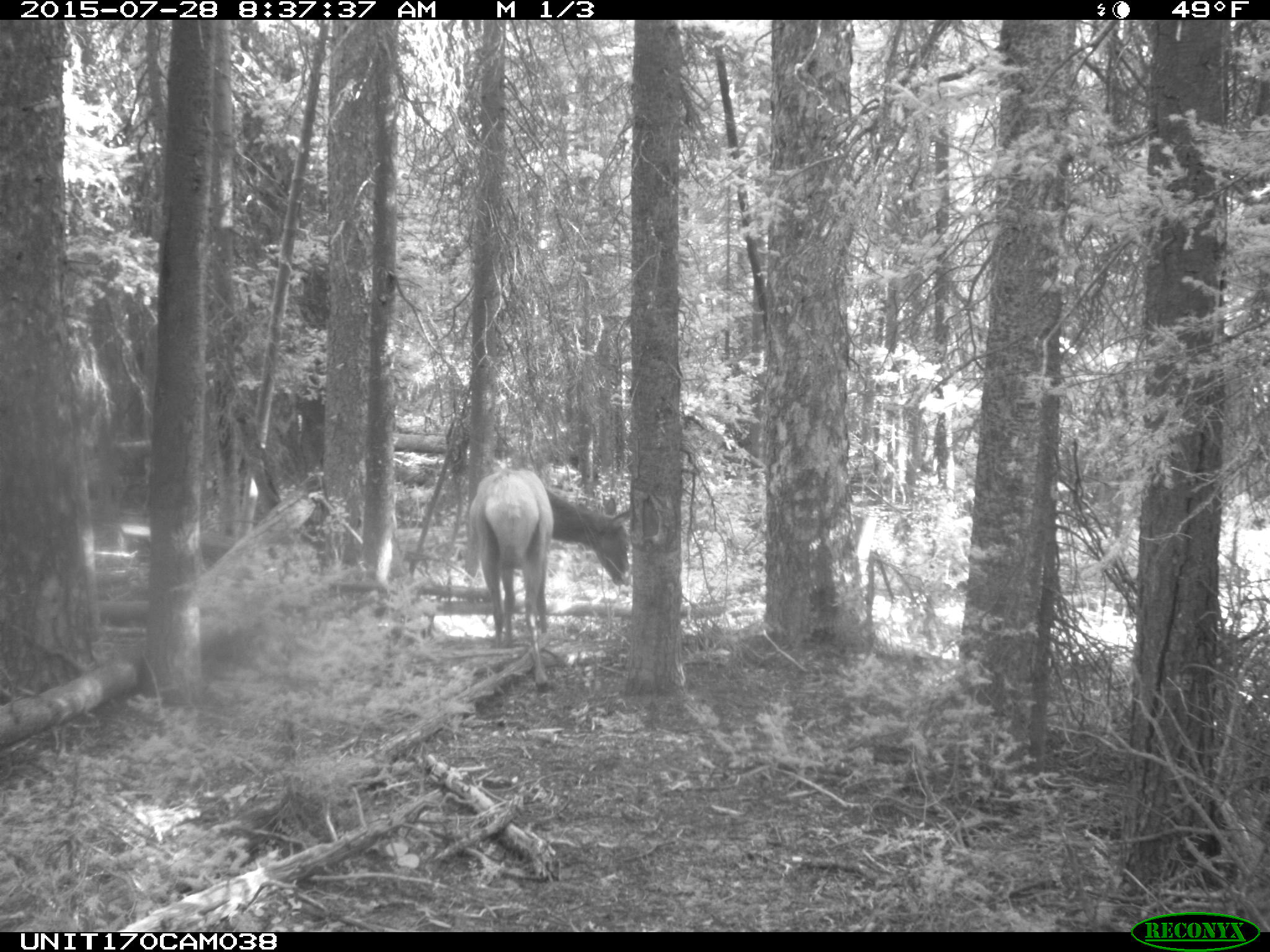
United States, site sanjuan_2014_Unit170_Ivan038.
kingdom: Animalia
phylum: Chordata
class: Mammalia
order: Artiodactyla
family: Cervidae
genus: Cervus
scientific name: Cervus elaphus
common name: red deer